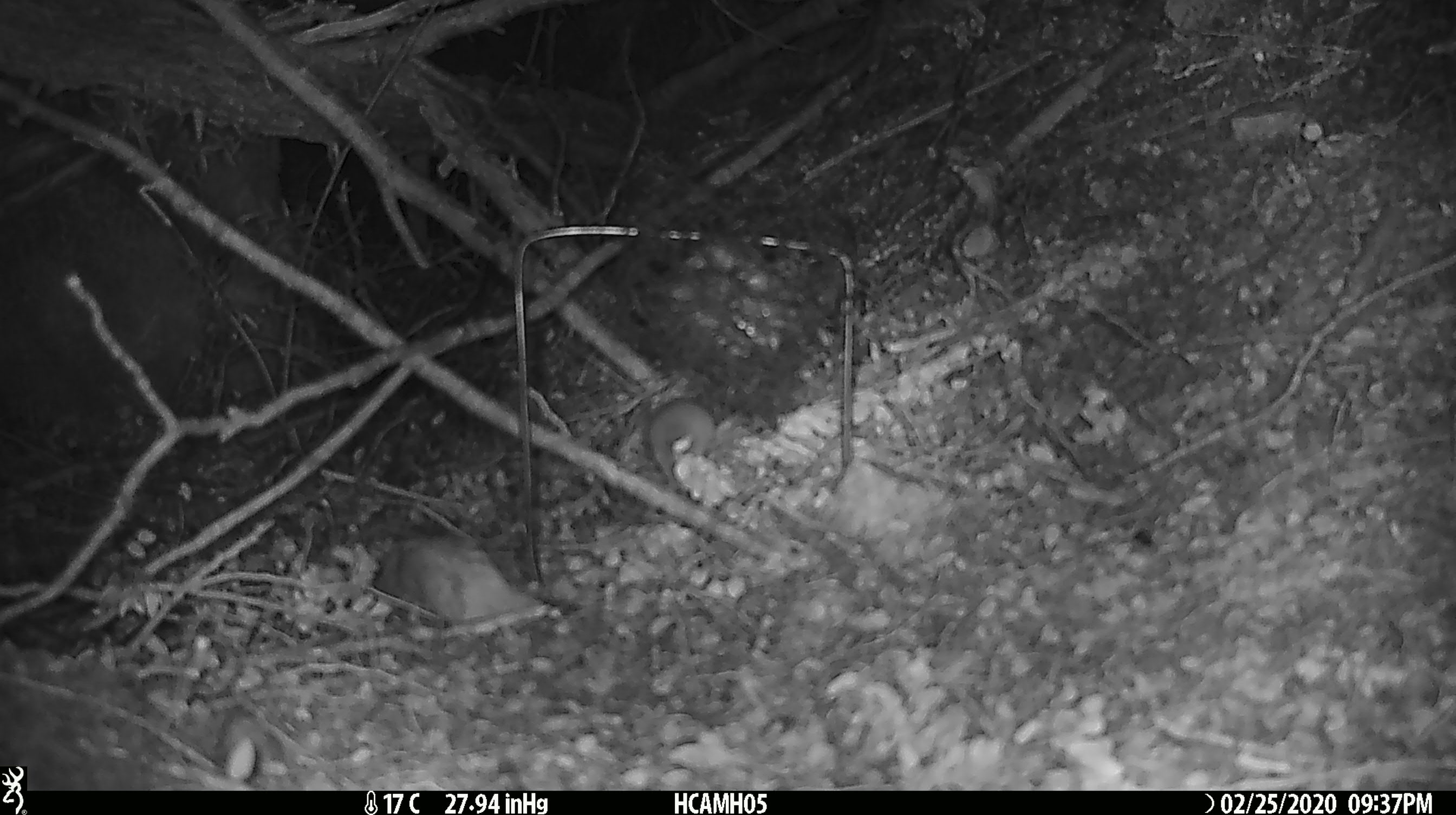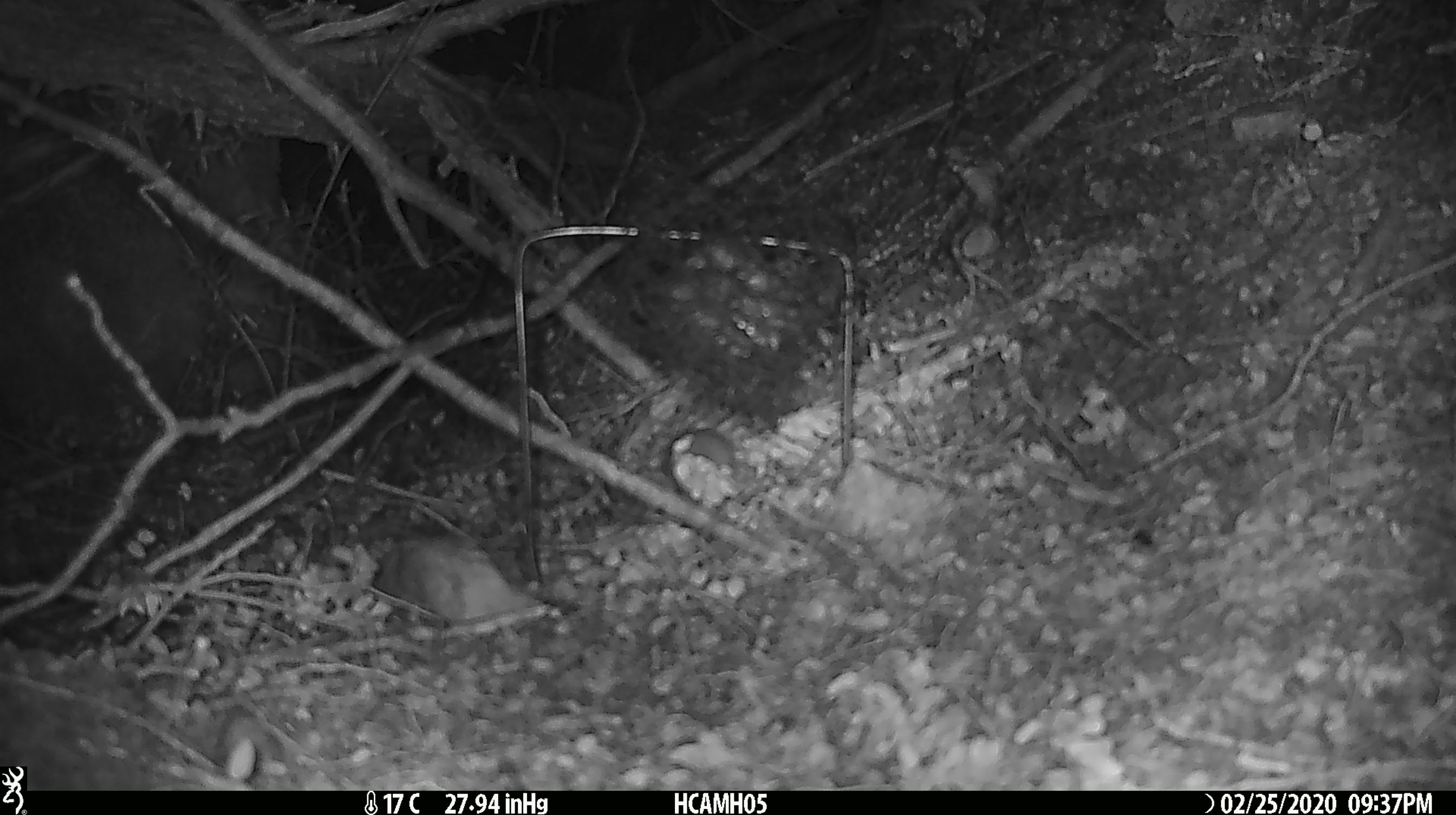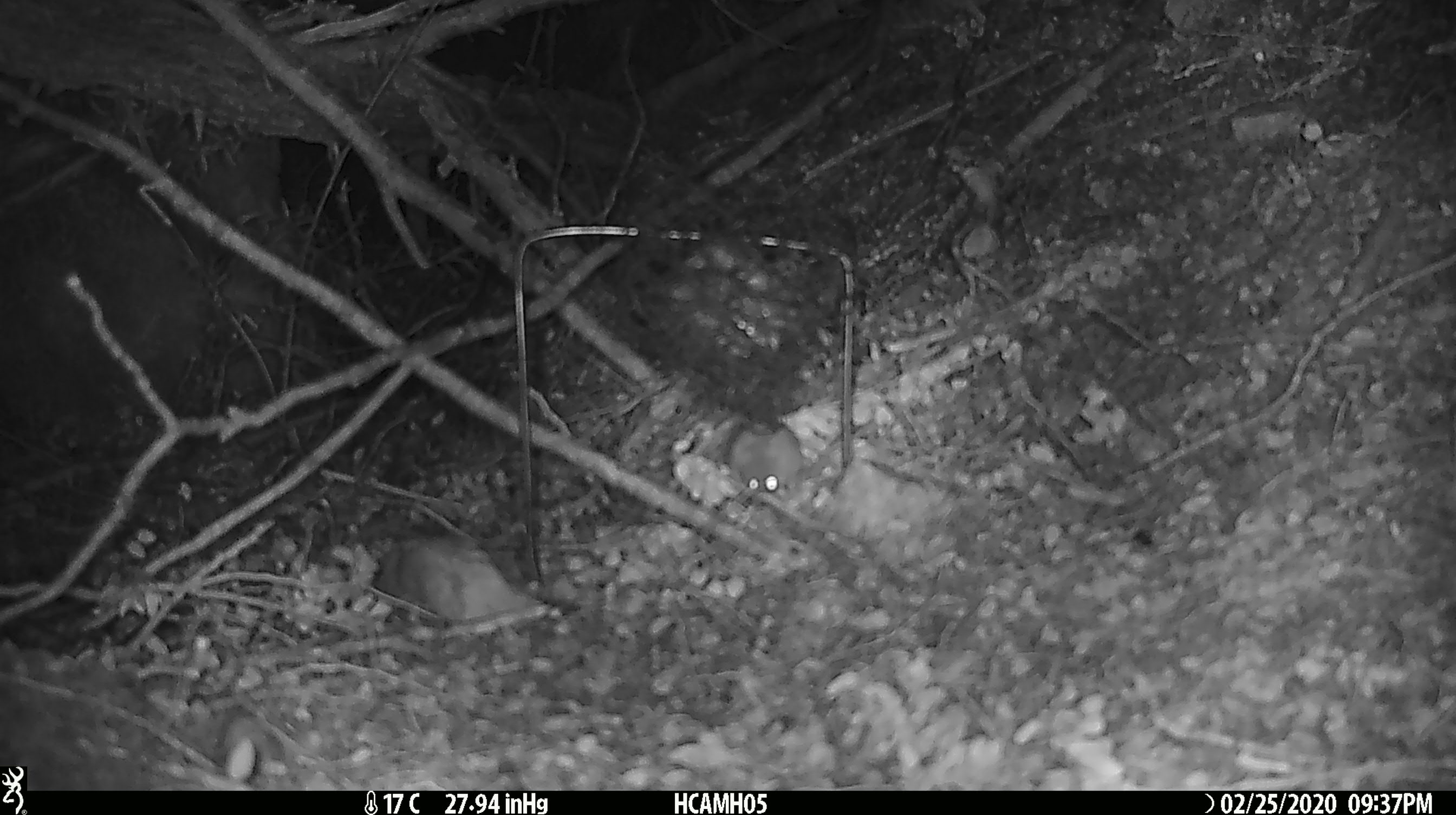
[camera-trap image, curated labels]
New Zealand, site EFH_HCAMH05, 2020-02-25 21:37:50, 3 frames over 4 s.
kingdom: Animalia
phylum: Chordata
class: Mammalia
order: Rodentia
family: Muridae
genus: Mus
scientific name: Mus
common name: mouse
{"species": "mouse (Mus)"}